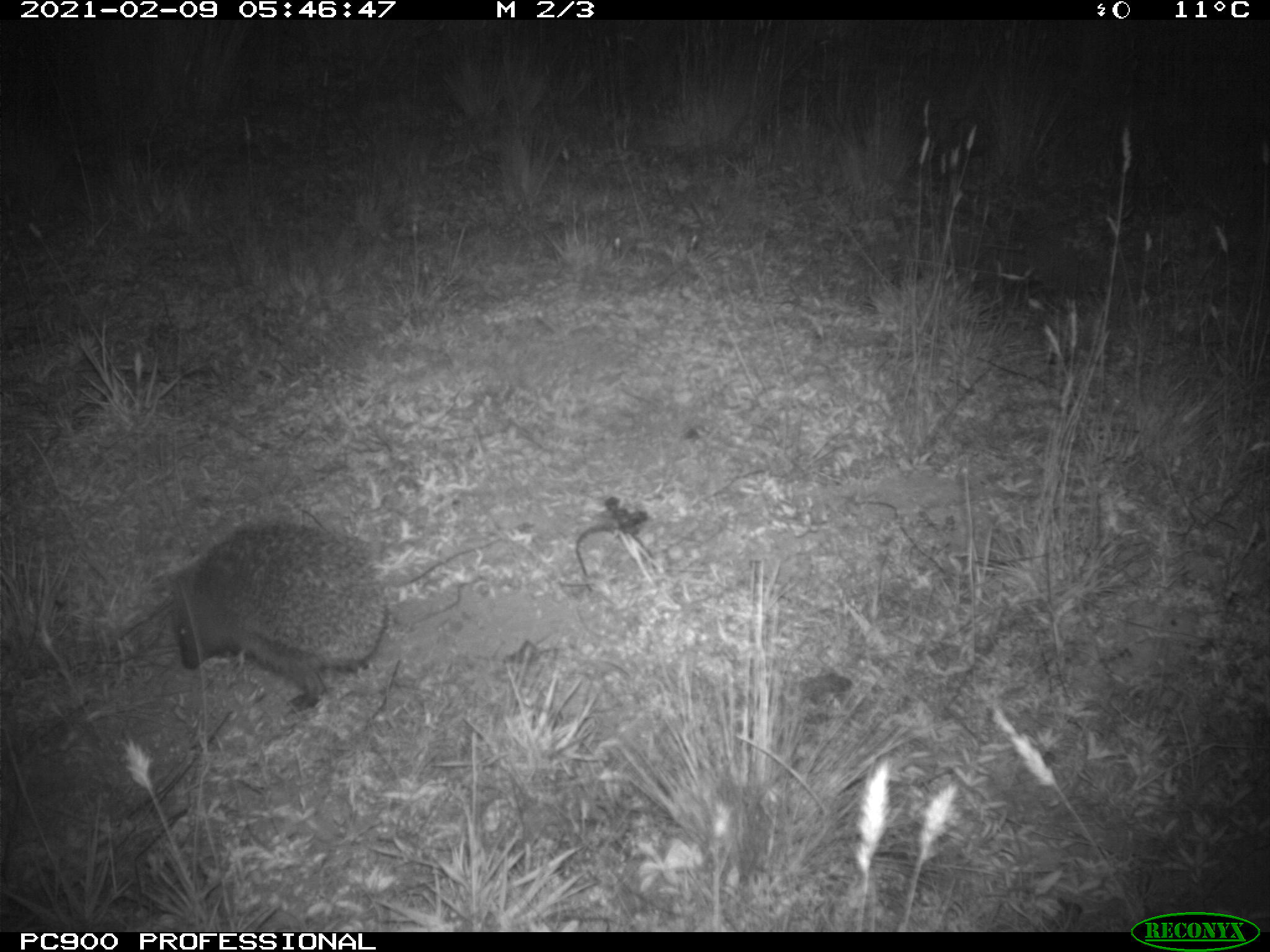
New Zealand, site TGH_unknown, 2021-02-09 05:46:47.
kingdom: Animalia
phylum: Chordata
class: Mammalia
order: Eulipotyphla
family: Erinaceidae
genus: Erinaceus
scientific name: Erinaceus europaeus europaeus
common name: european hedgehog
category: hedgehog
Hedgehog (european hedgehog) (Erinaceus europaeus europaeus).